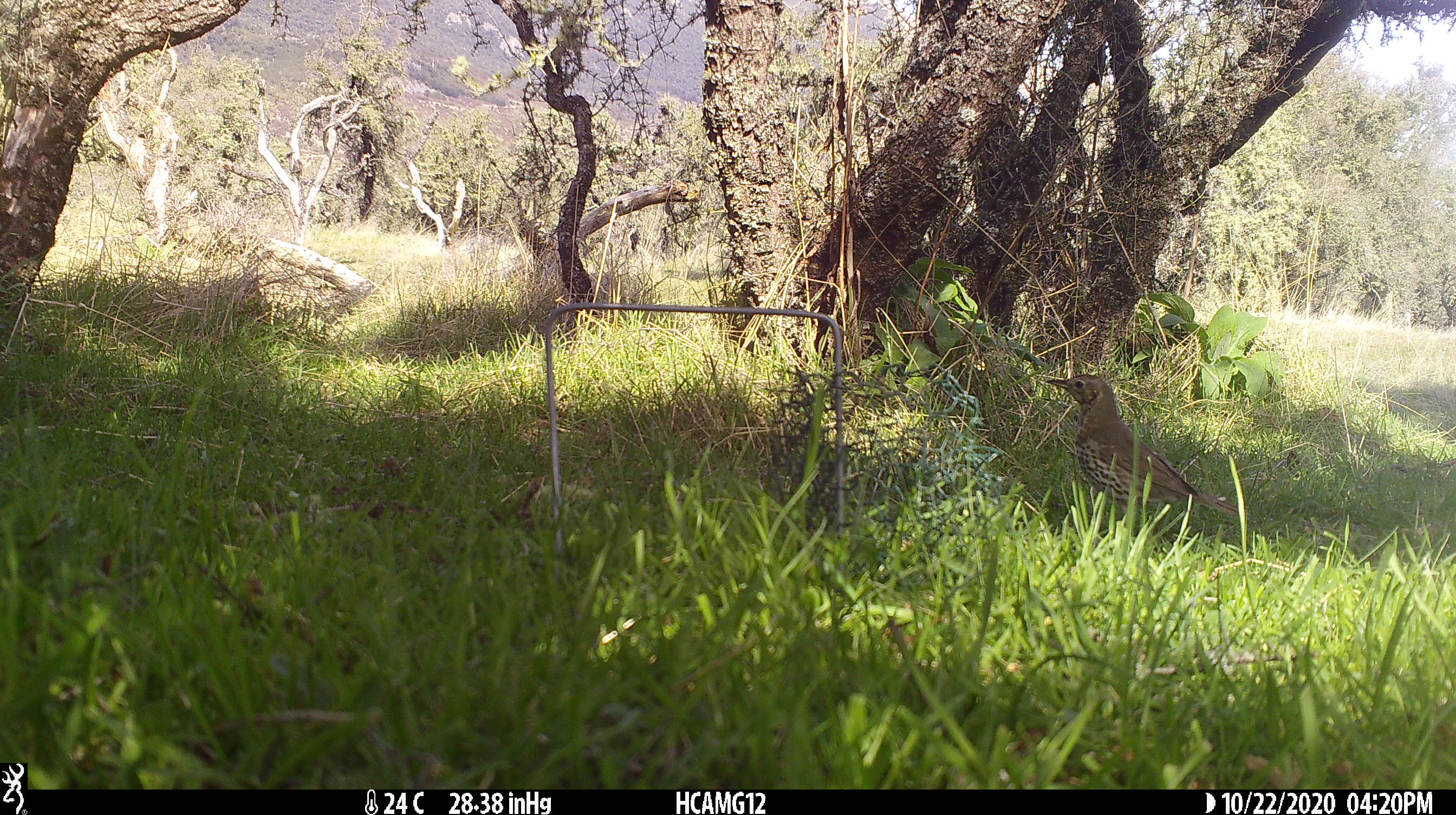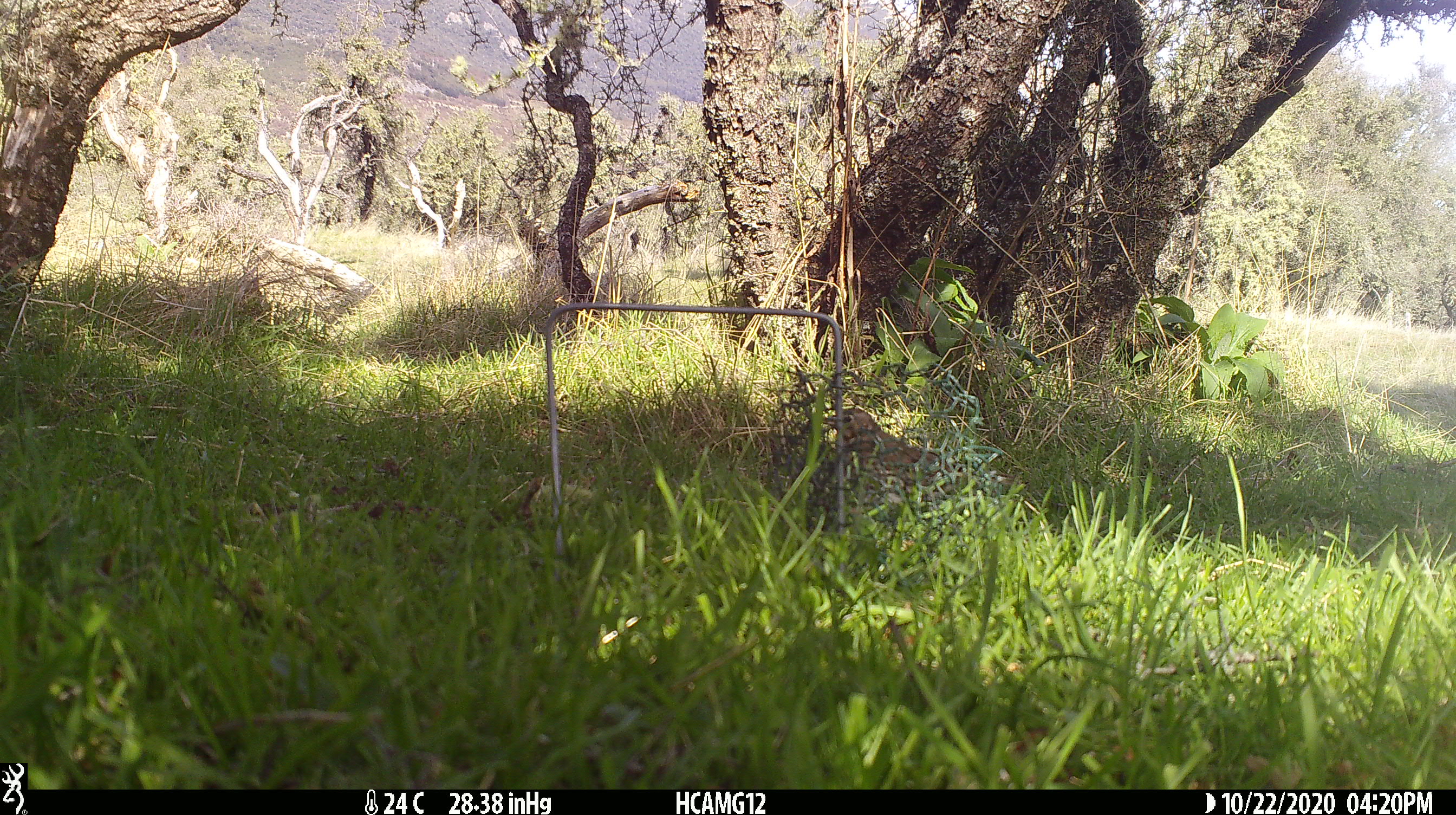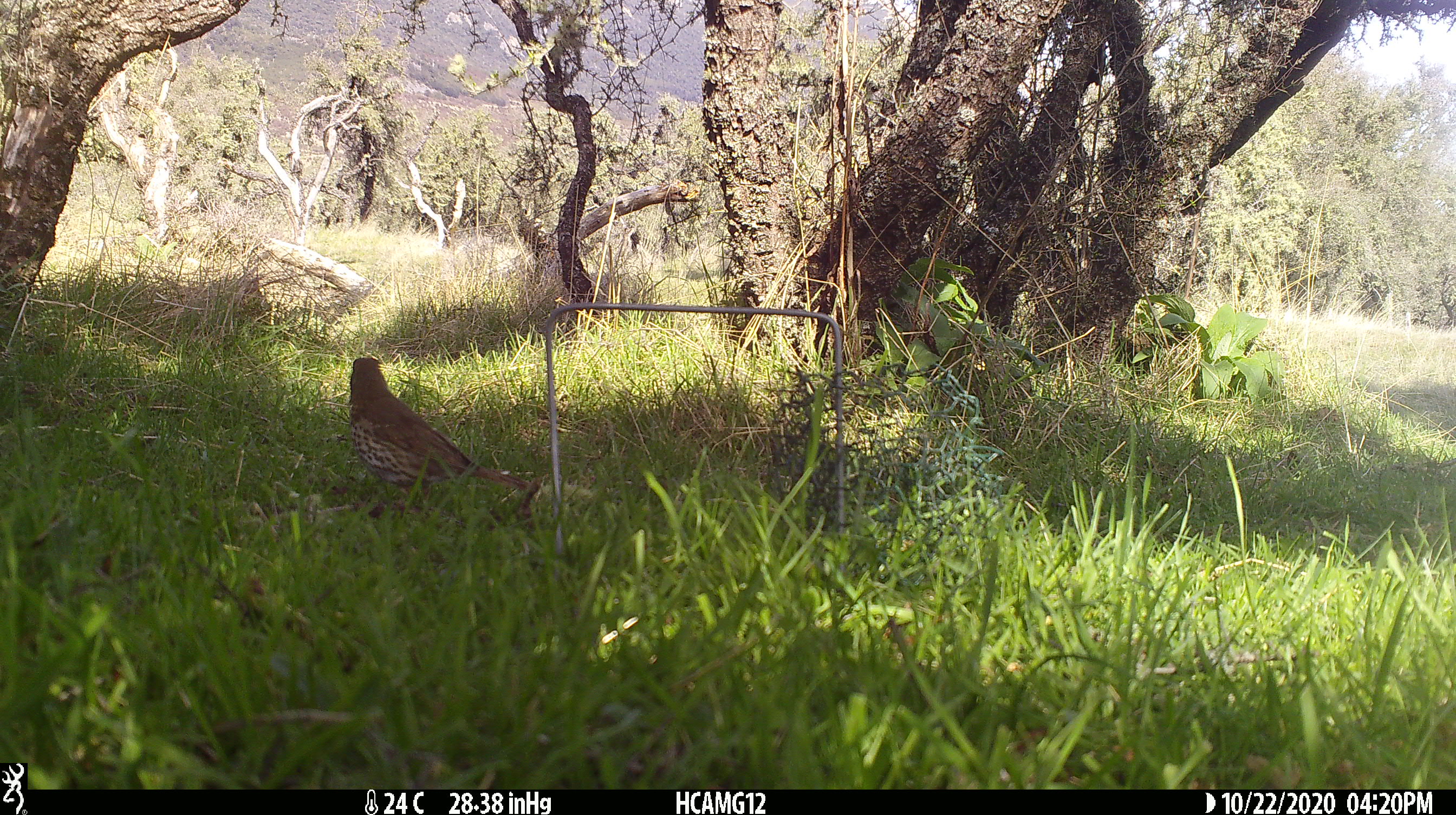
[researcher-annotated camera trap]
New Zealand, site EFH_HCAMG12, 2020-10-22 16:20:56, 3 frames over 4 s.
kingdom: Animalia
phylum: Chordata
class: Aves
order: Passeriformes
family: Turdidae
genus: Turdus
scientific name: Turdus philomelos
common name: song thrush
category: thrush